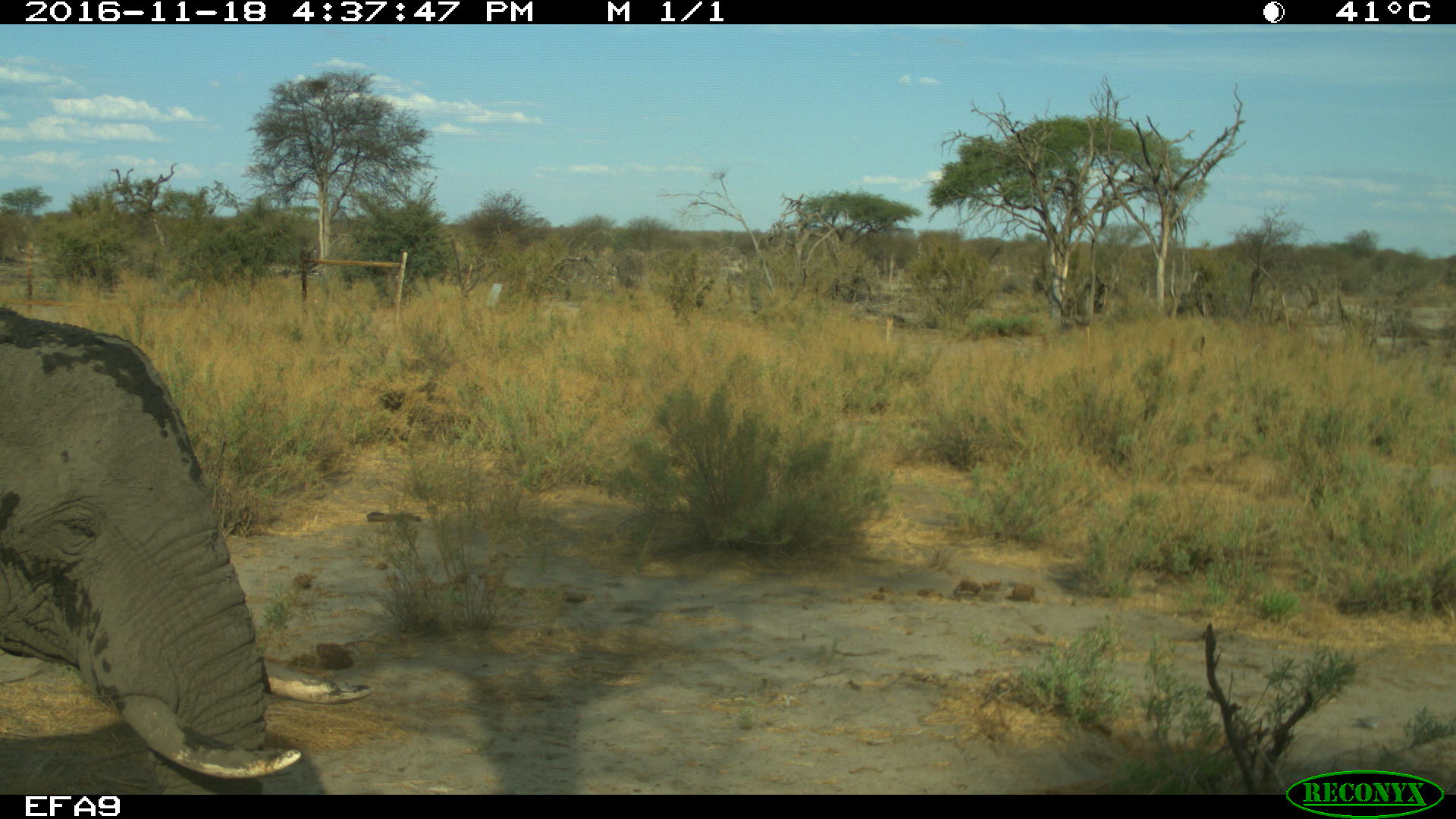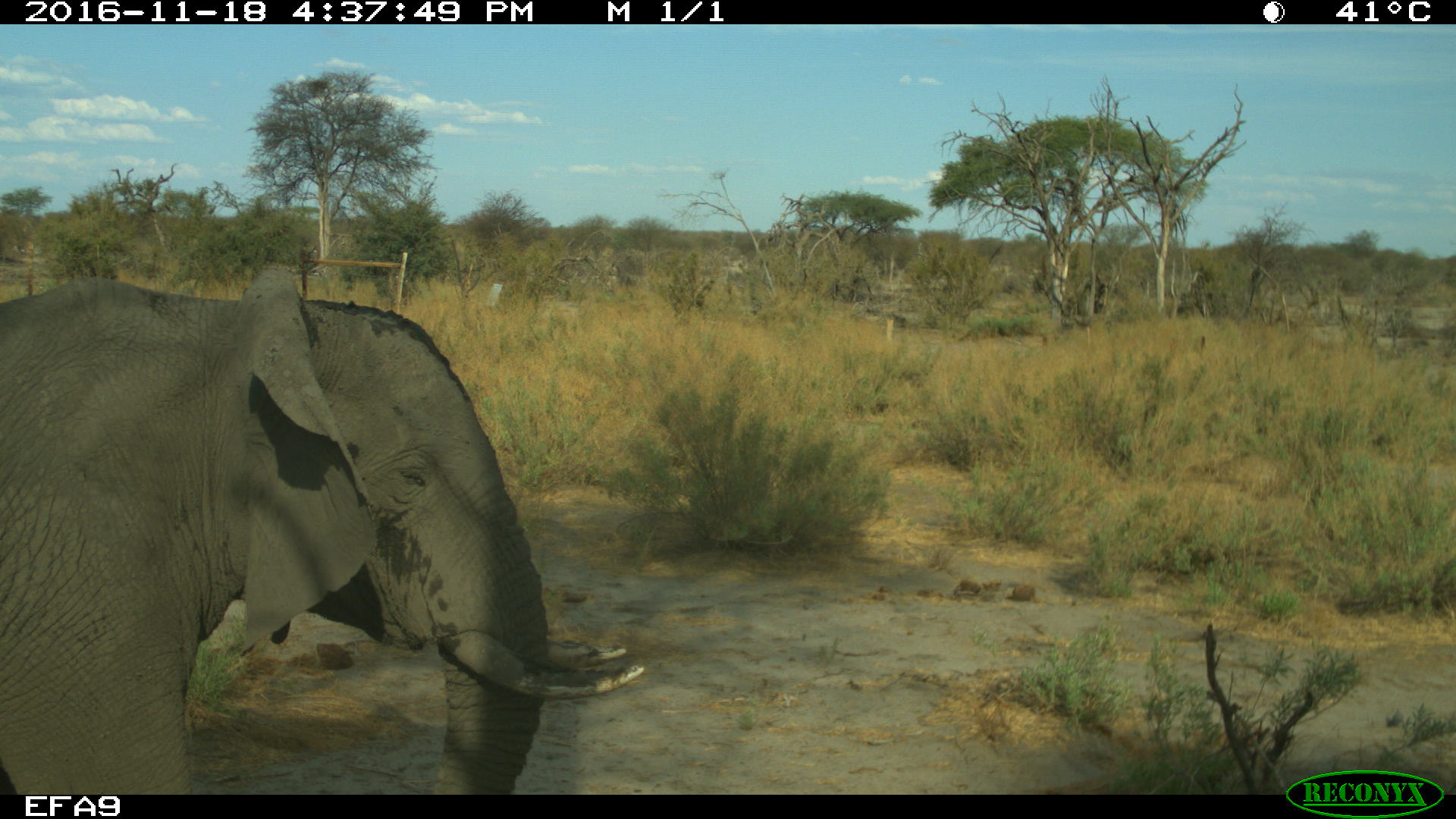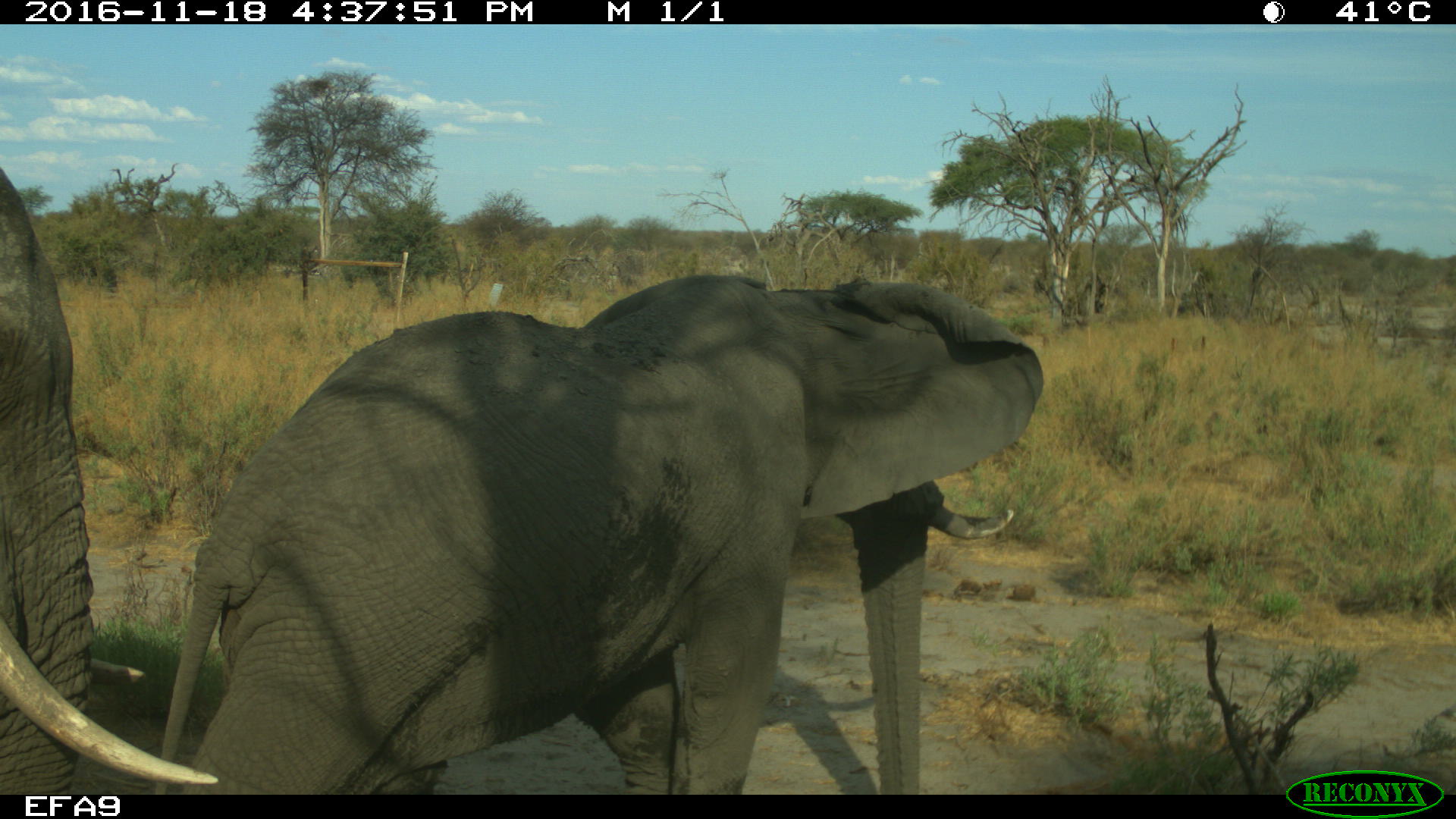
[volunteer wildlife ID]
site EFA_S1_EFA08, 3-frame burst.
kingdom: Animalia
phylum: Chordata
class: Mammalia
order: Proboscidea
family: Elephantidae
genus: Loxodonta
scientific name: Loxodonta africana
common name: african bush elephant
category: elephant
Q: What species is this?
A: Elephant (african bush elephant) (Loxodonta africana).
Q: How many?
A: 2.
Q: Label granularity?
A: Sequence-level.